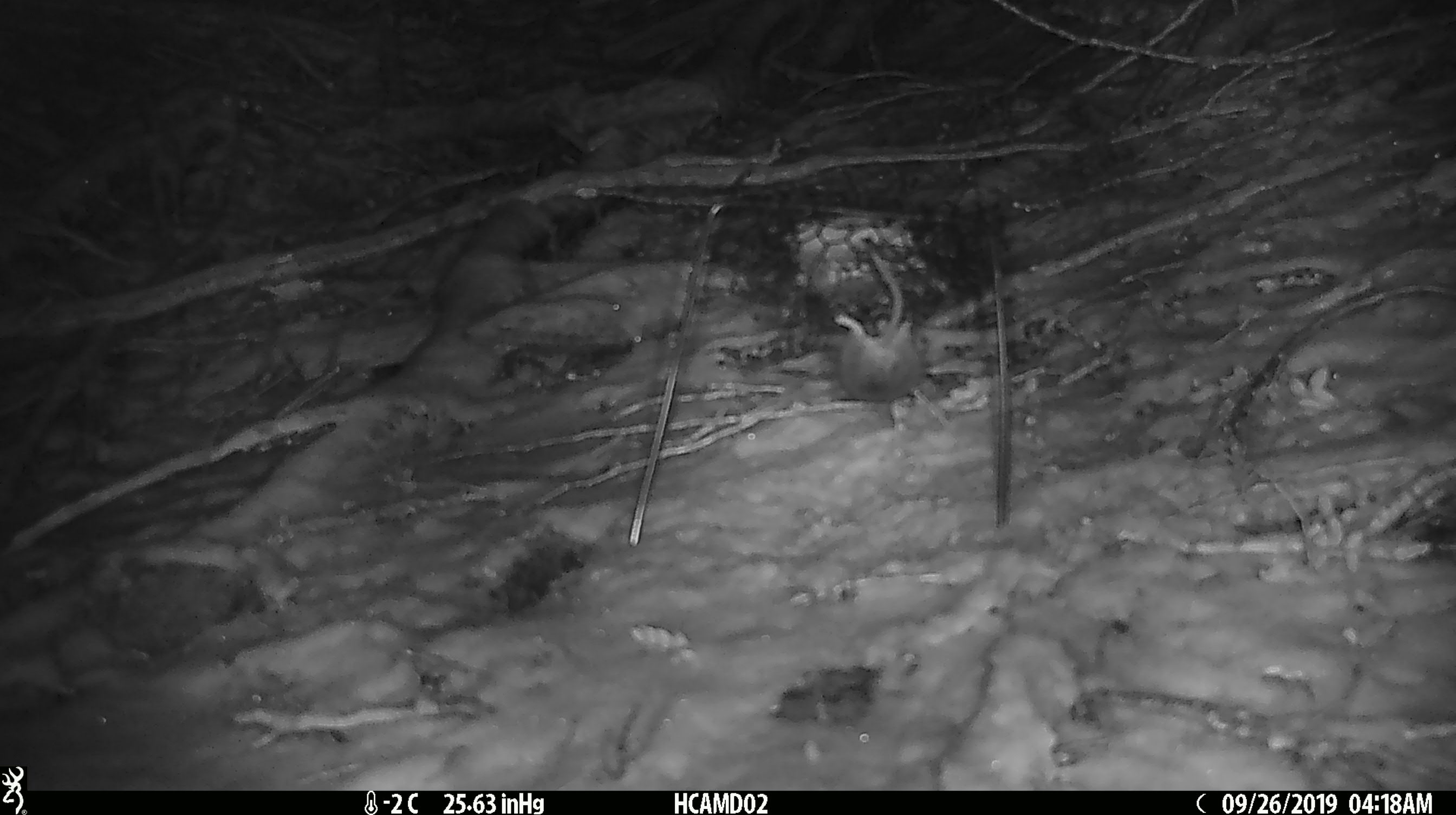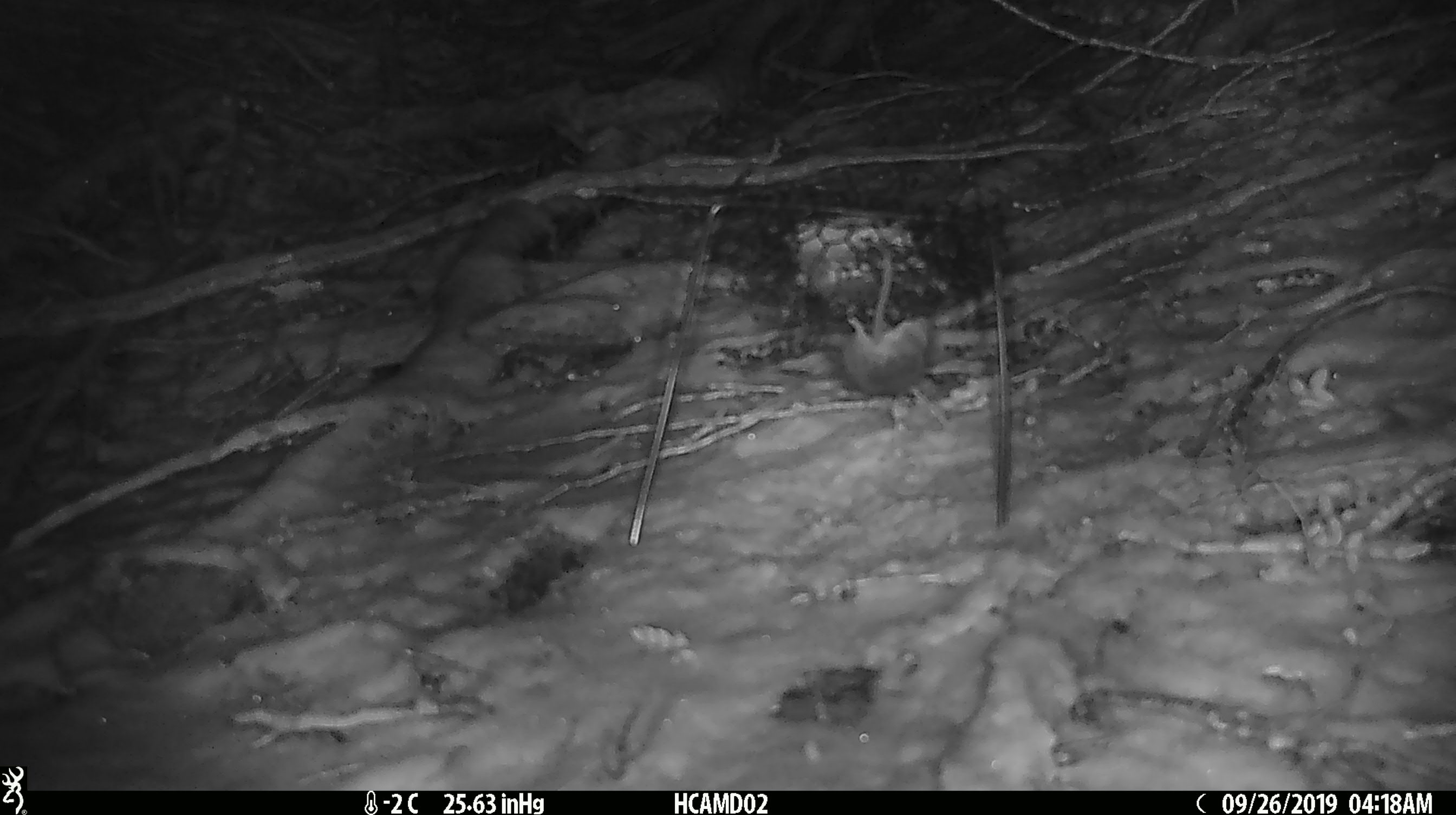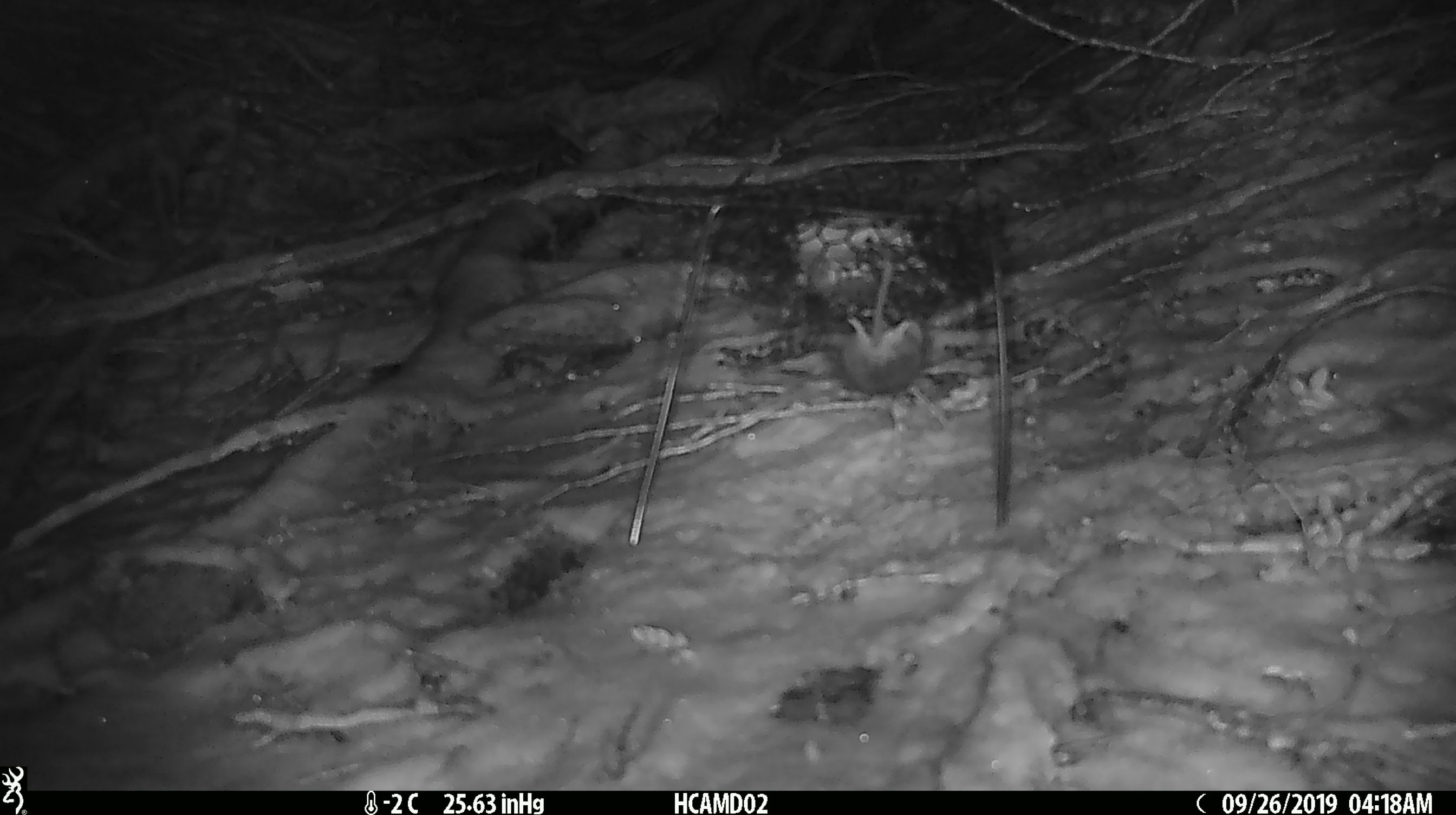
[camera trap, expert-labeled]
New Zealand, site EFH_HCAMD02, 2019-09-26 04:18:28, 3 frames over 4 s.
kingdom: Animalia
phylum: Chordata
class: Mammalia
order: Rodentia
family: Muridae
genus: Mus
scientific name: Mus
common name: mouse